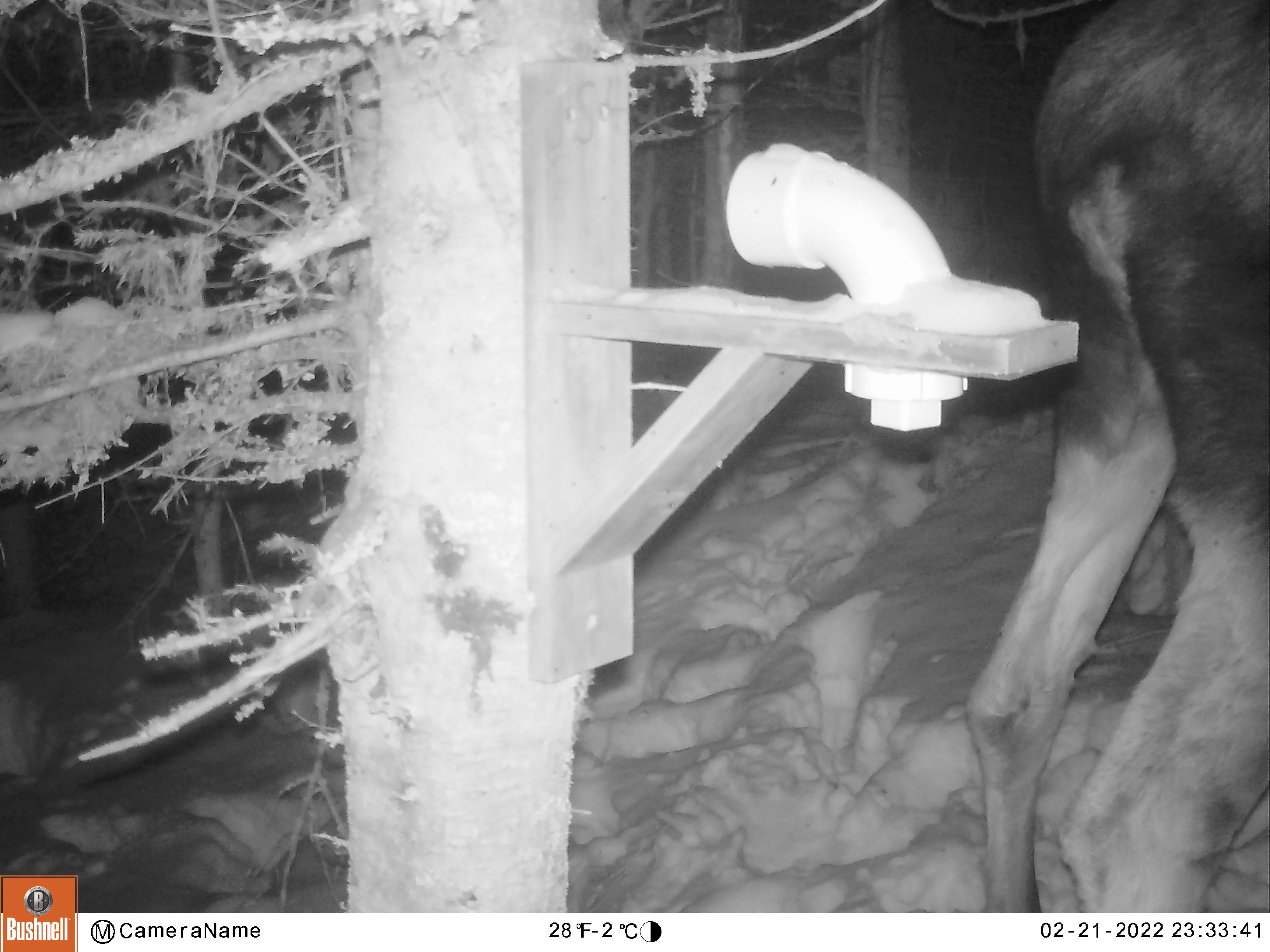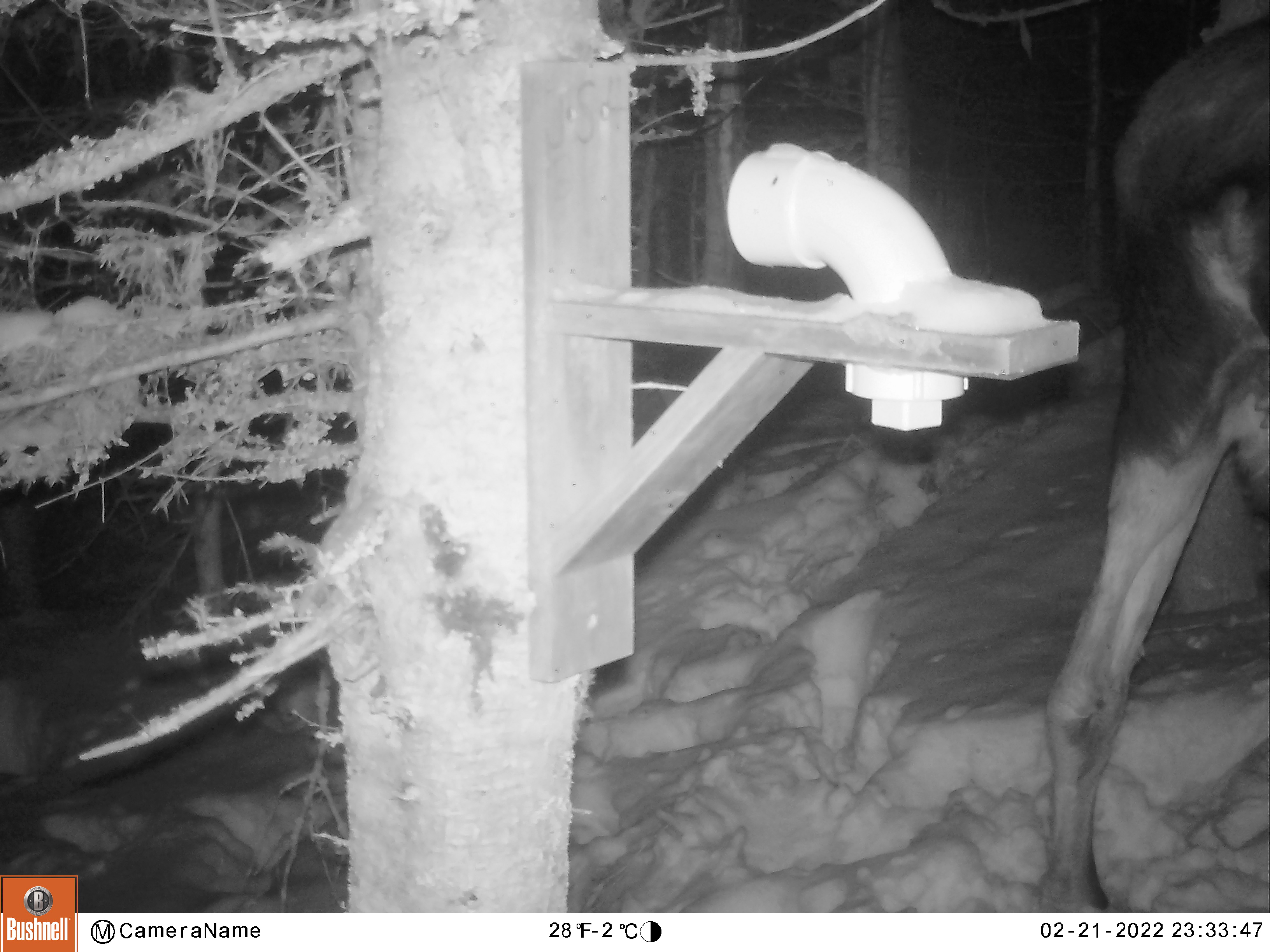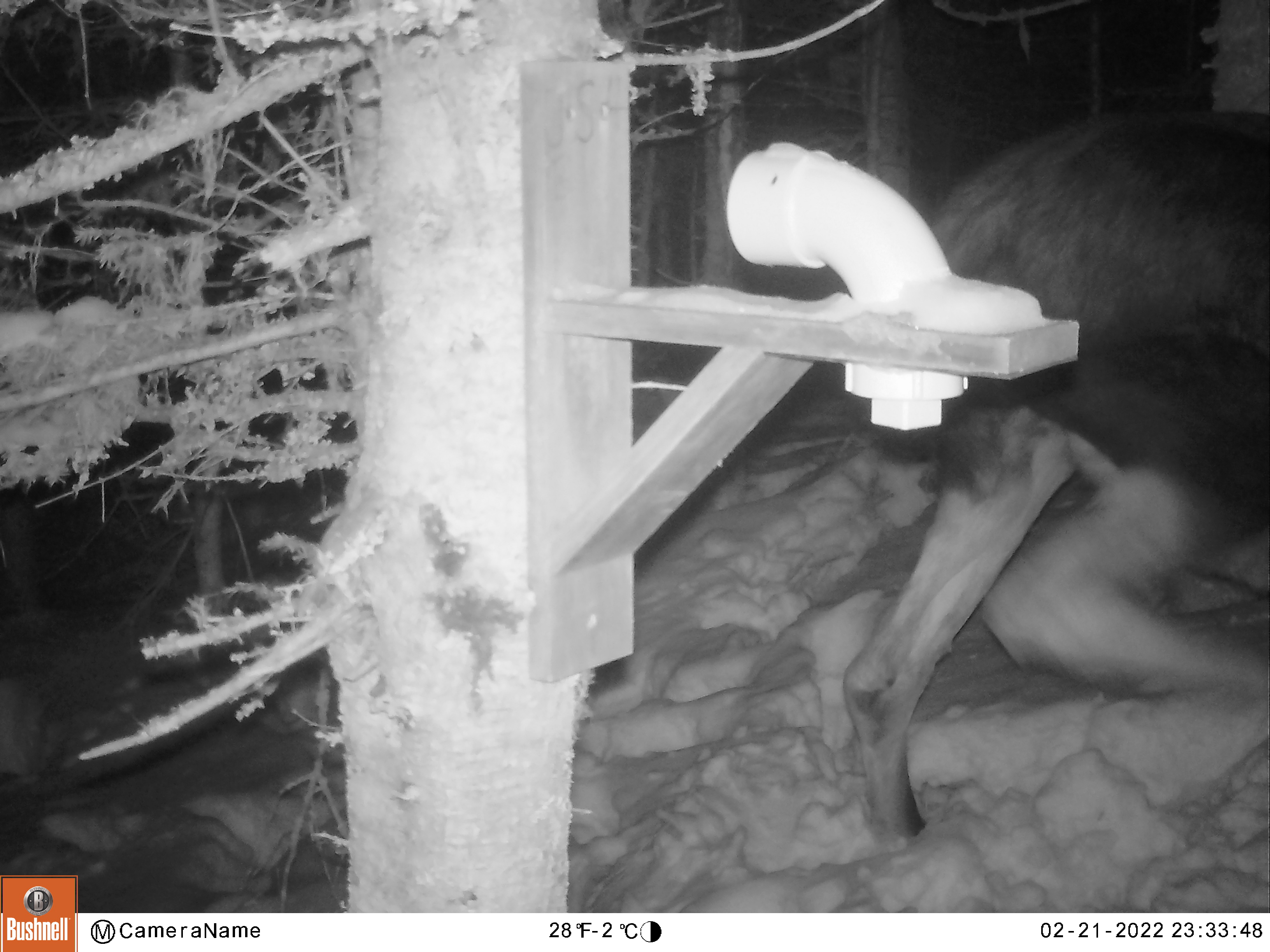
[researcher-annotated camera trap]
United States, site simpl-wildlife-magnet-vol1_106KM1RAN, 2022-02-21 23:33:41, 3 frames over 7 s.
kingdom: Animalia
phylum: Chordata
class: Mammalia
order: Artiodactyla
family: Cervidae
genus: Alces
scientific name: Alces alces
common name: moose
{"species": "moose (Alces alces)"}